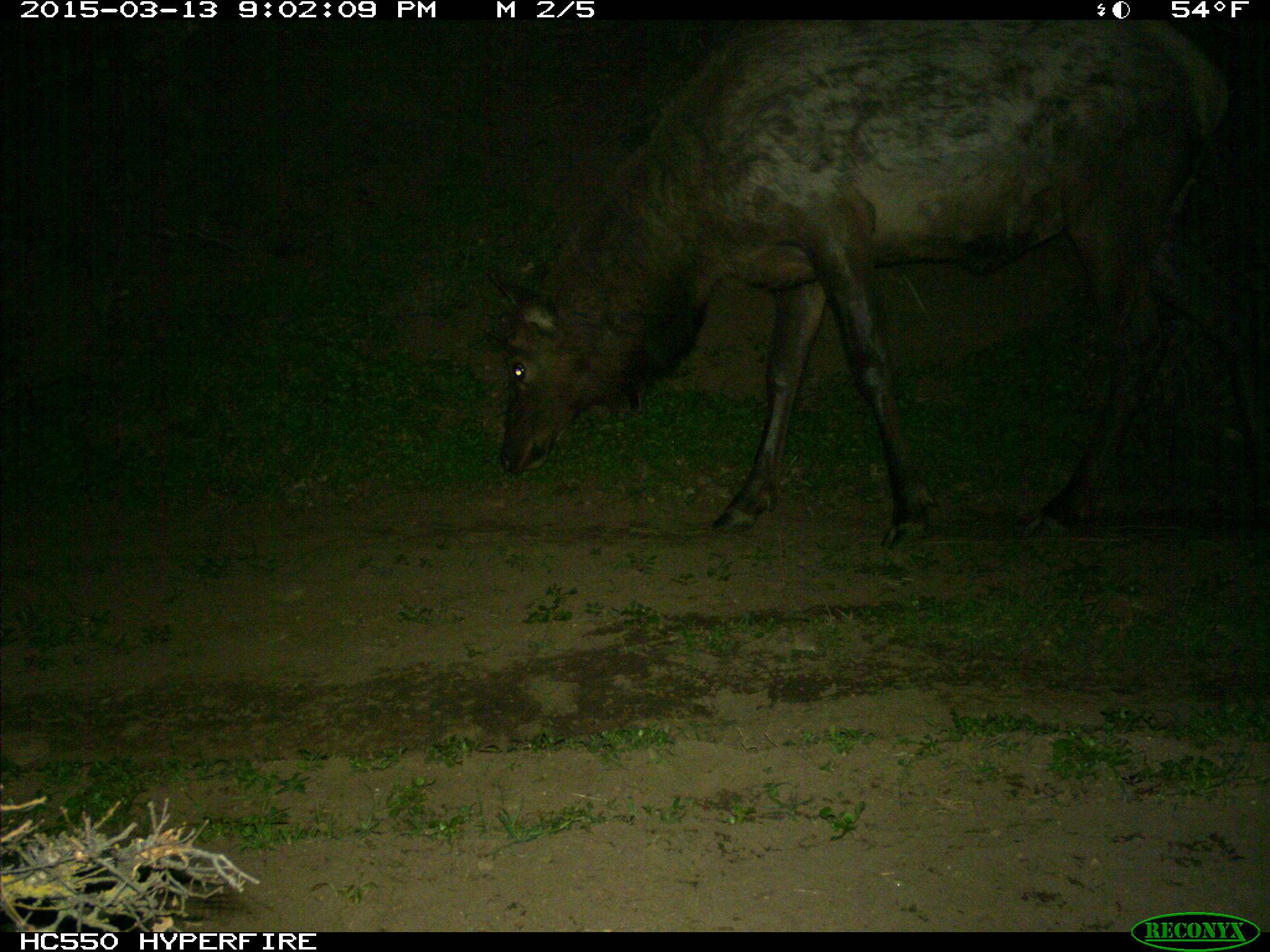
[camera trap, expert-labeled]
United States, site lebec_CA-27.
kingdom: Animalia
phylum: Chordata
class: Mammalia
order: Artiodactyla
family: Cervidae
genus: Cervus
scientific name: Cervus canadensis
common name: elk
Cervus canadensis (elk).